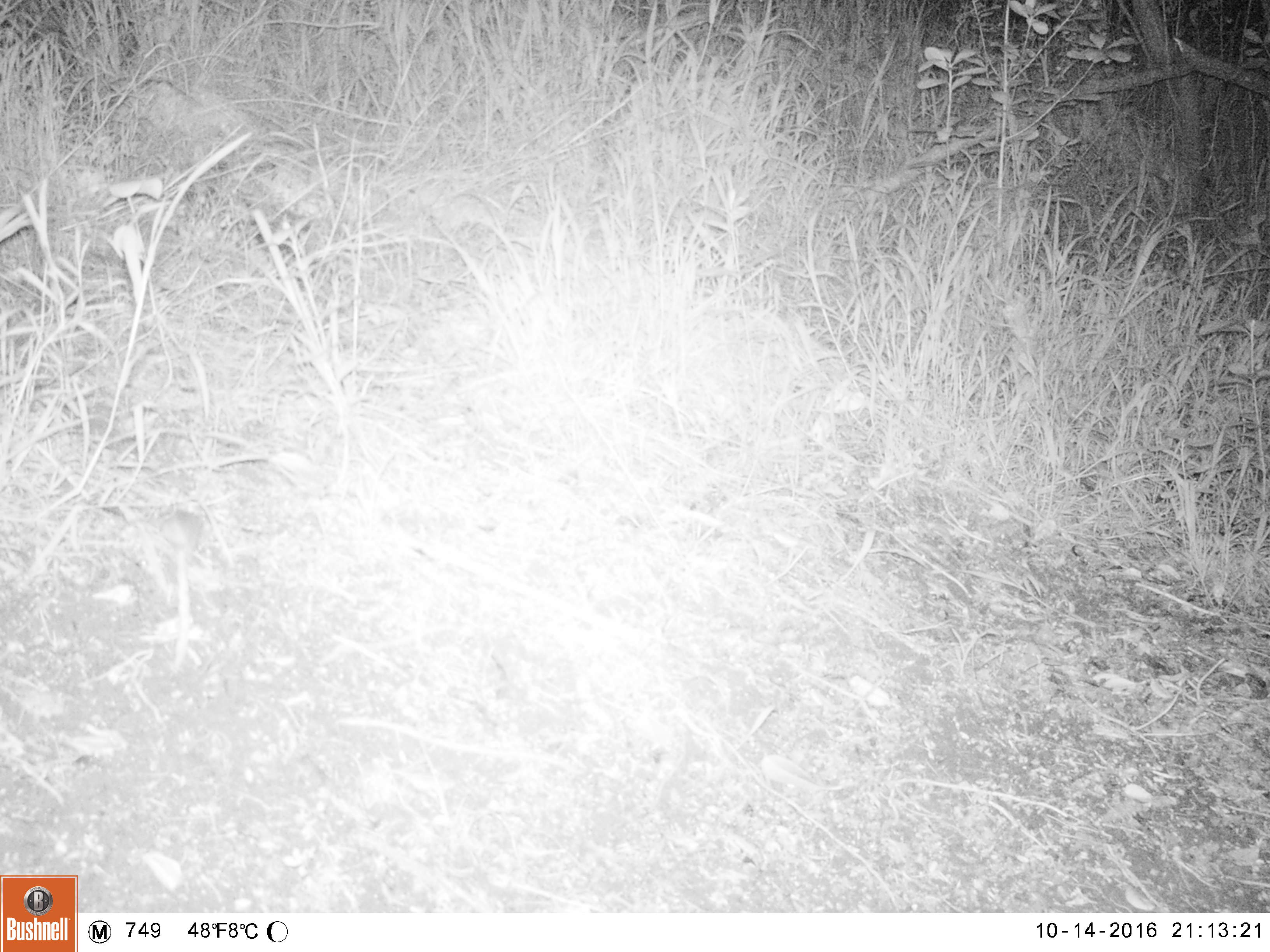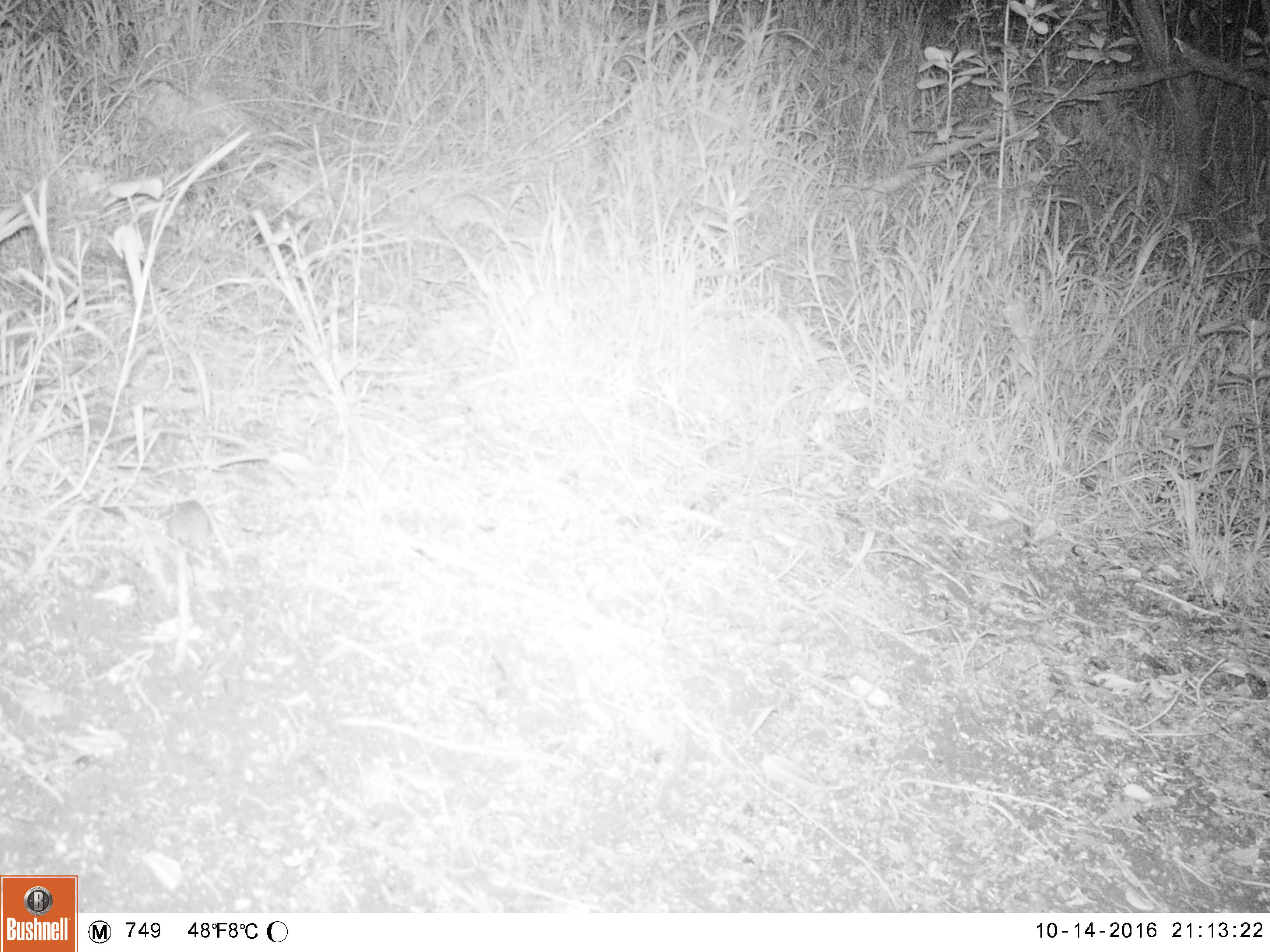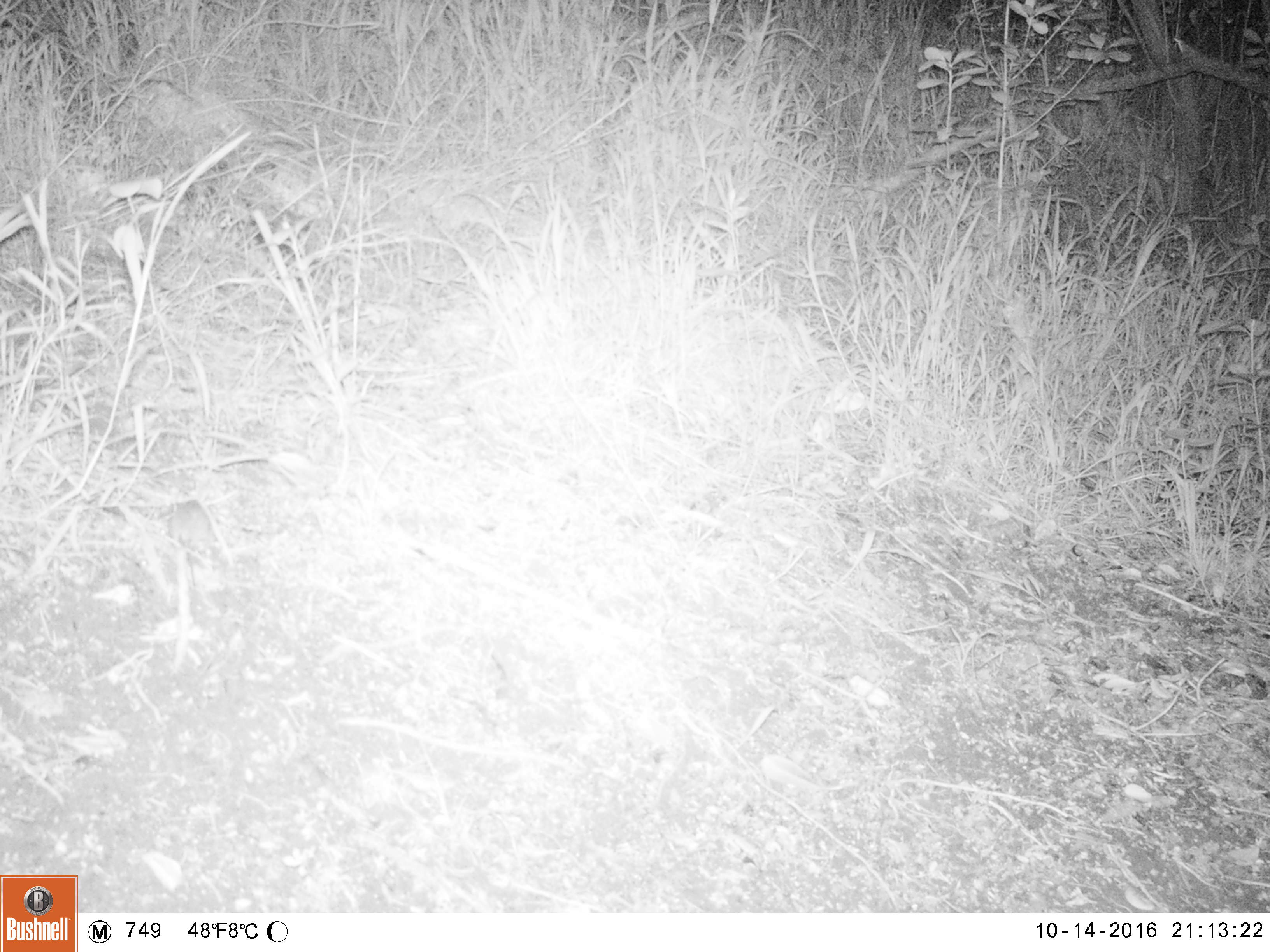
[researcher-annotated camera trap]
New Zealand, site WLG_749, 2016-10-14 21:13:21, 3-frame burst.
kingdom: Animalia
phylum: Chordata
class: Mammalia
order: Rodentia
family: Muridae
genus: Mus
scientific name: Mus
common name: mouse